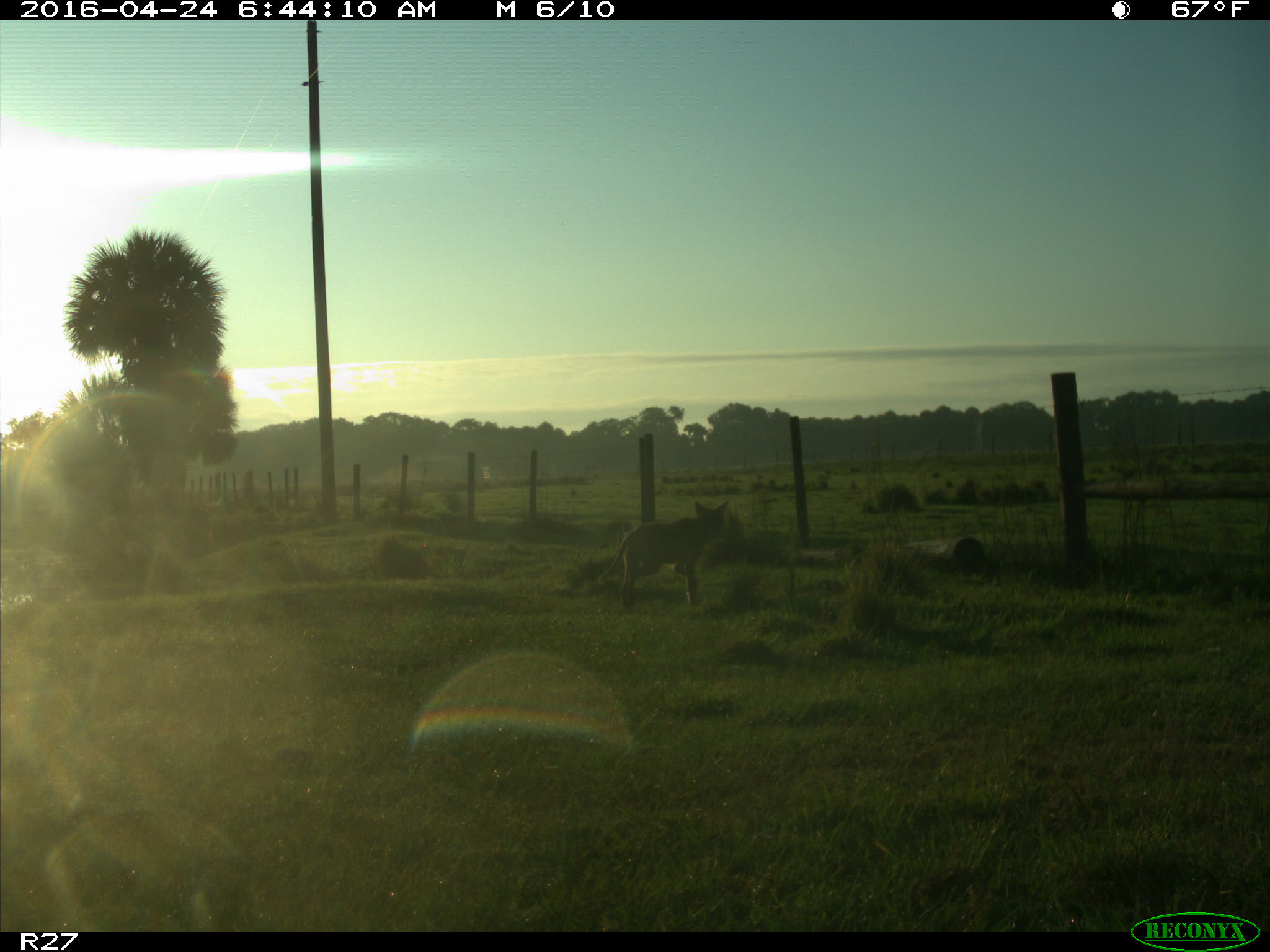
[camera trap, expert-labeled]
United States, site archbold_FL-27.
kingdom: Animalia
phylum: Chordata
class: Mammalia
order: Carnivora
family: Canidae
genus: Canis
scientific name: Canis latrans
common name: coyote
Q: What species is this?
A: Canis latrans (coyote).